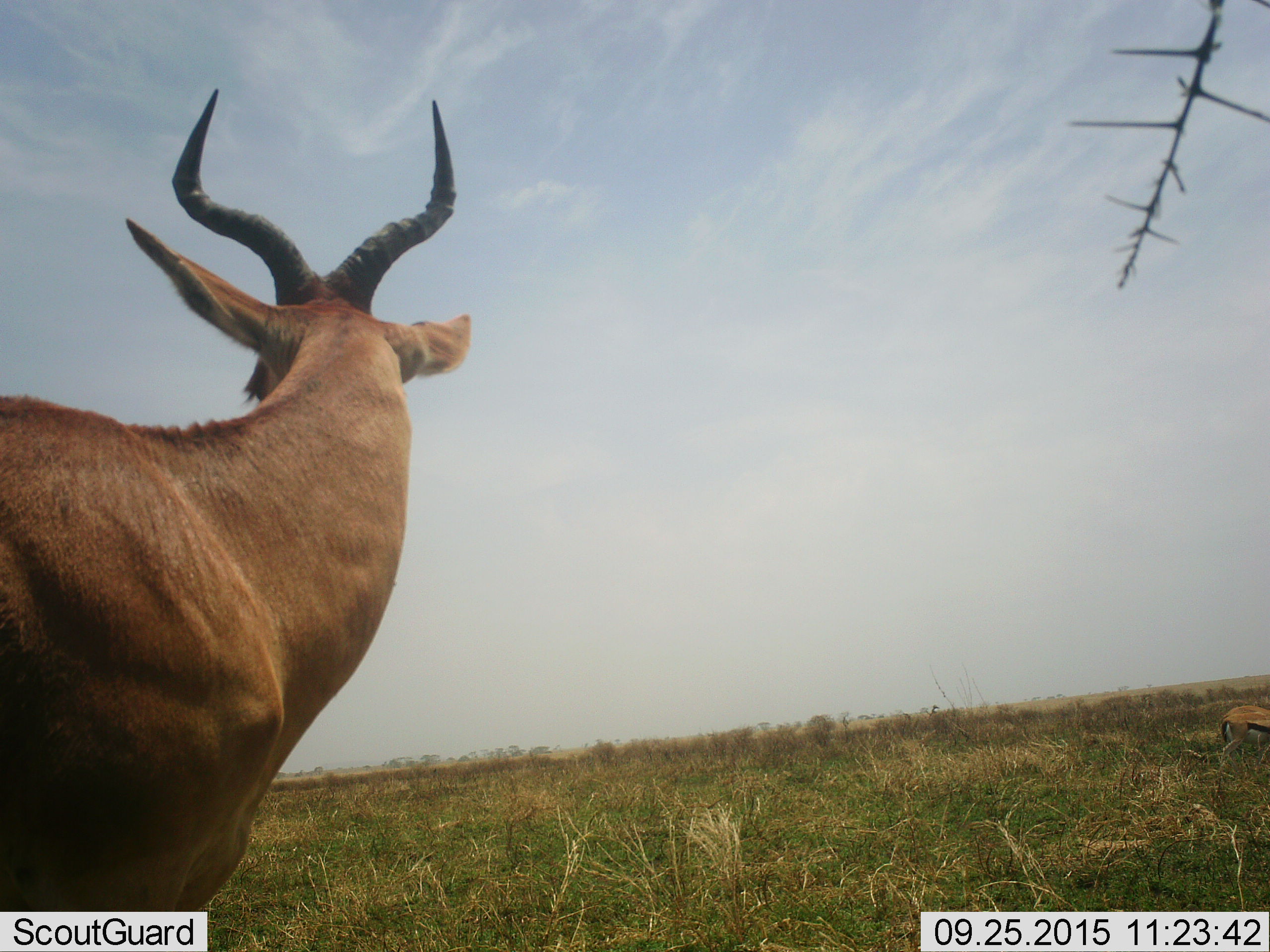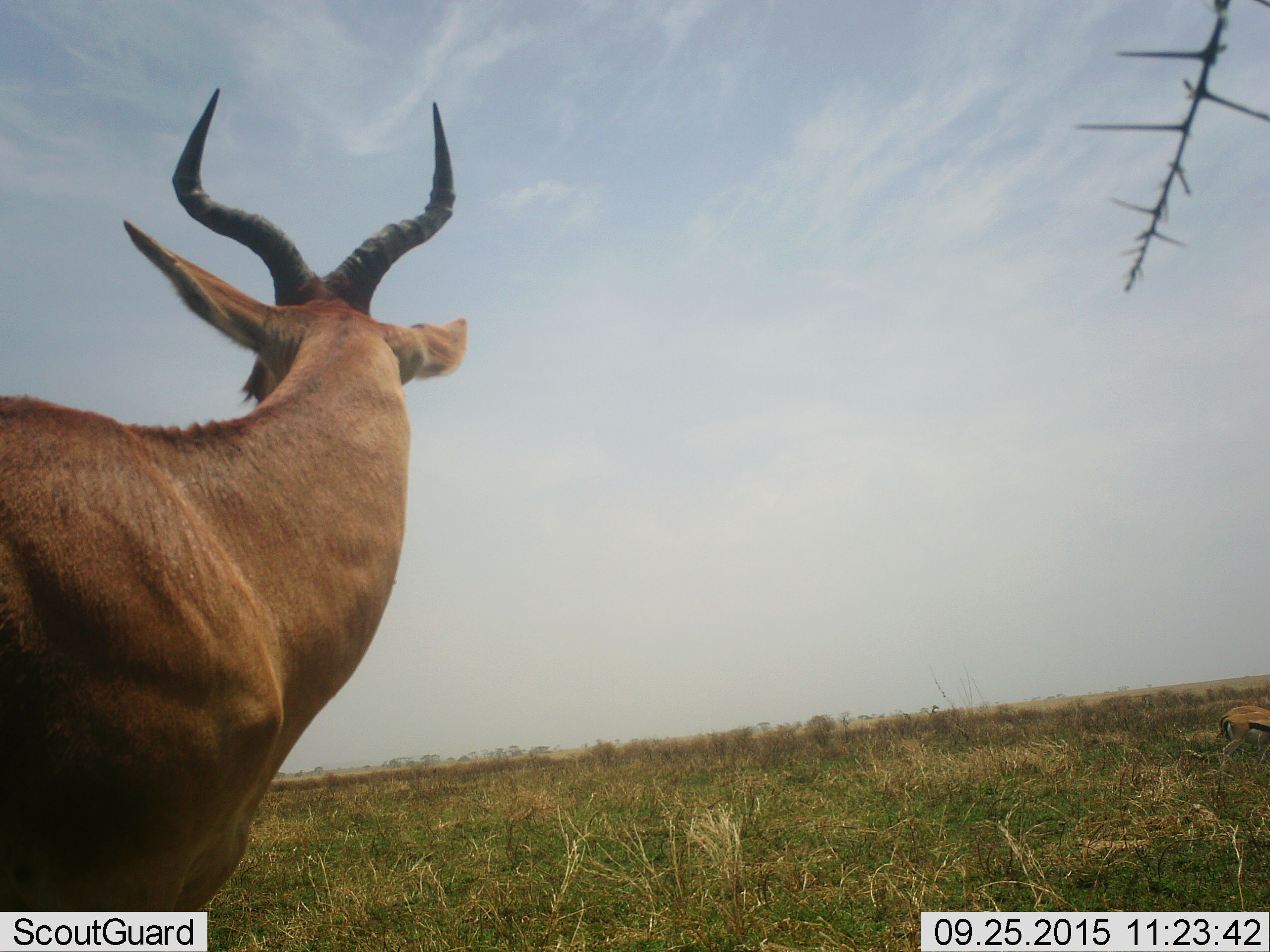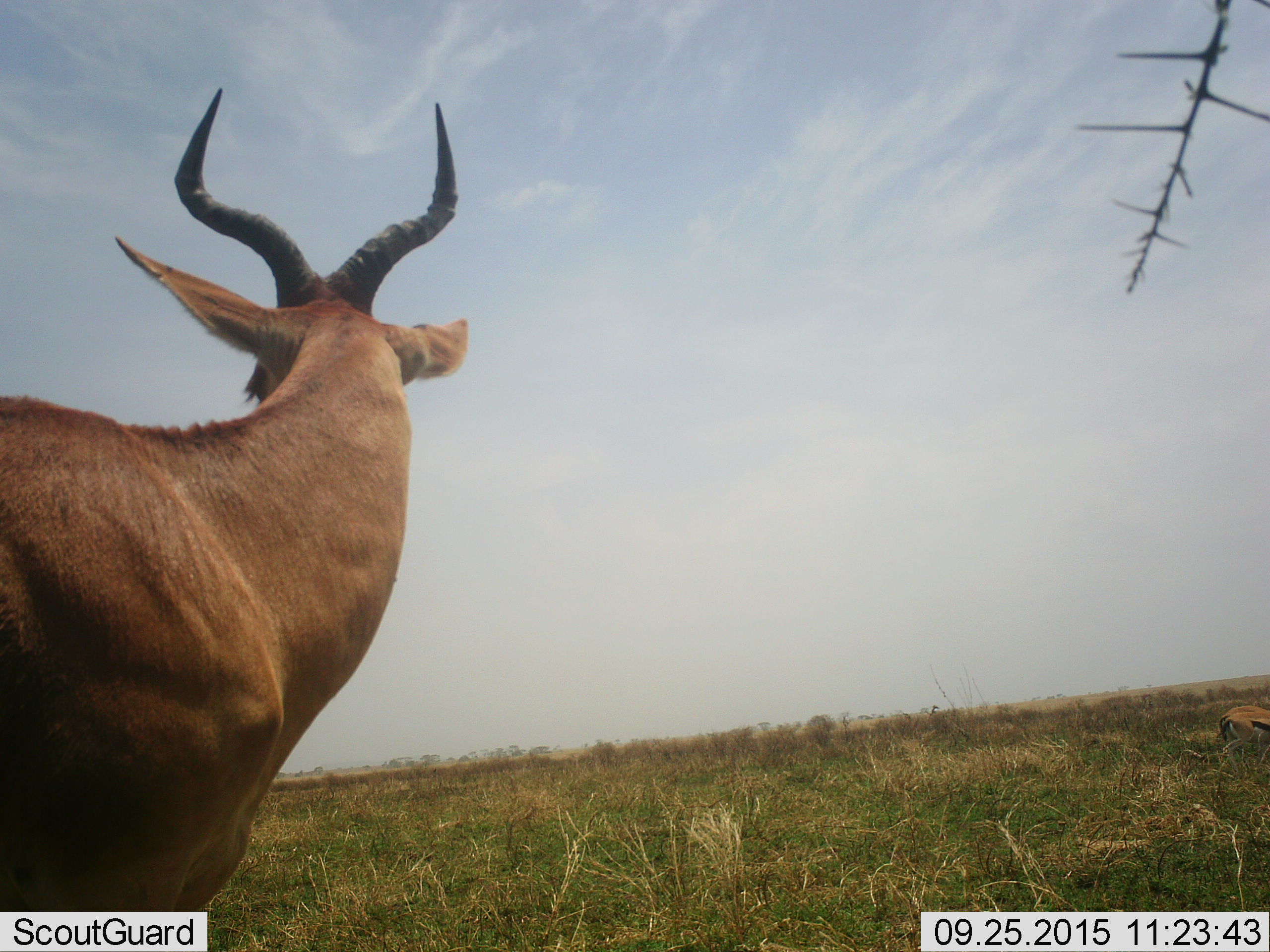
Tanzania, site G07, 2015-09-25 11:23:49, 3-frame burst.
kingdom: Animalia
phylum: Chordata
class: Mammalia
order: Artiodactyla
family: Bovidae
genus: Eudorcas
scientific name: Eudorcas thomsonii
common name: thomson's gazelle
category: gazellethomsons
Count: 2.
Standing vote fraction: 71%.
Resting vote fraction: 0%.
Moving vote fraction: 14%.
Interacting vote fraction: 0%.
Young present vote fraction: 0%.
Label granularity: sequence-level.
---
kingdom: Animalia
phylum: Chordata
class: Mammalia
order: Artiodactyla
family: Bovidae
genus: Alcelaphus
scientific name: Alcelaphus buselaphus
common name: hartebeest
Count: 1.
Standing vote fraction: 80%.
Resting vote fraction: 0%.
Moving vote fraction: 0%.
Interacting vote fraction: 20%.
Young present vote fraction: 0%.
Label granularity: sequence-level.